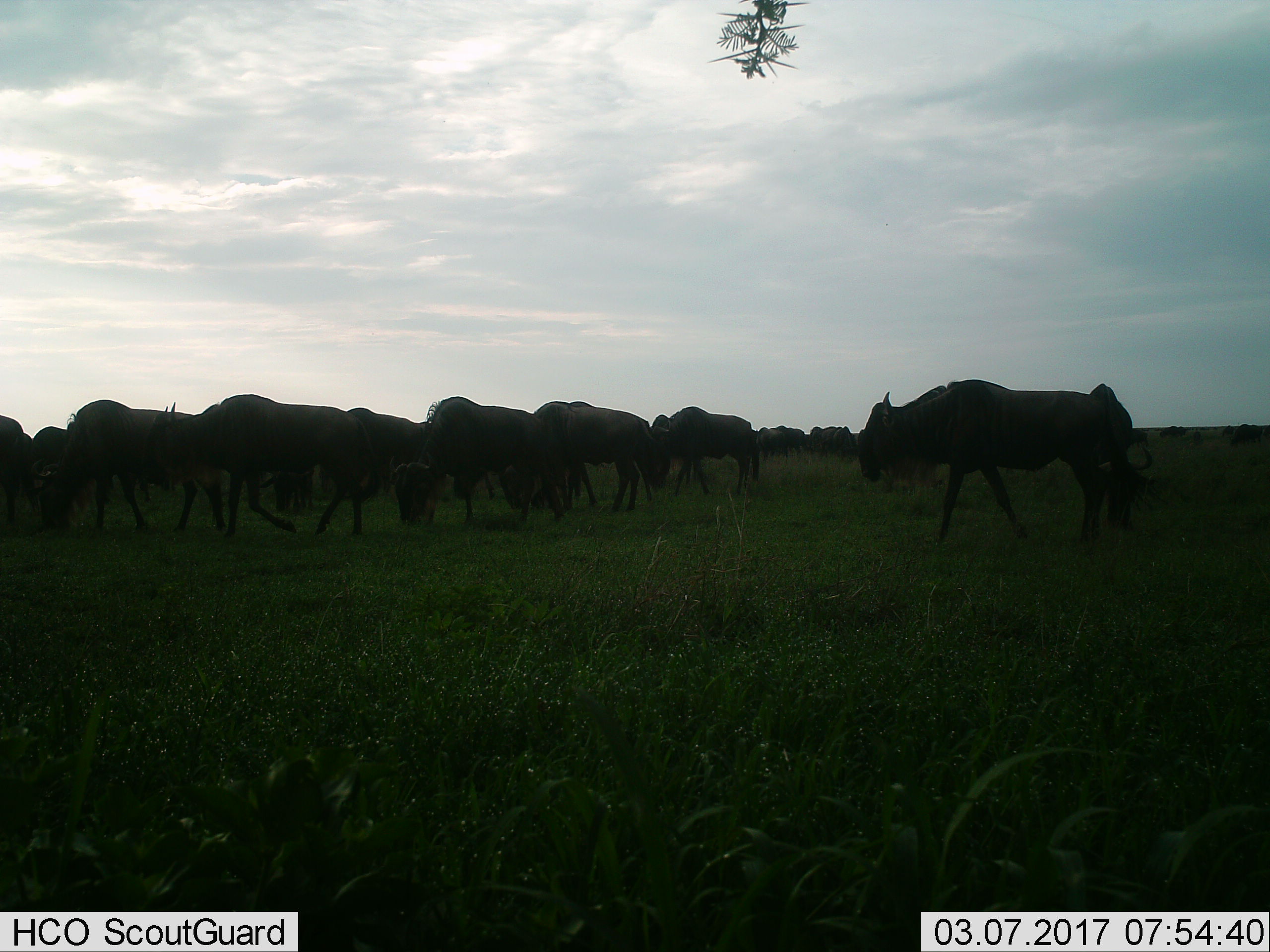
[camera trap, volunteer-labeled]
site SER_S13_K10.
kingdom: Animalia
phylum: Chordata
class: Mammalia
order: Artiodactyla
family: Bovidae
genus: Connochaetes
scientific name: Connochaetes taurinus taurinus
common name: blue wildebeest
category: wildebeestblue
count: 11-50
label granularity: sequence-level